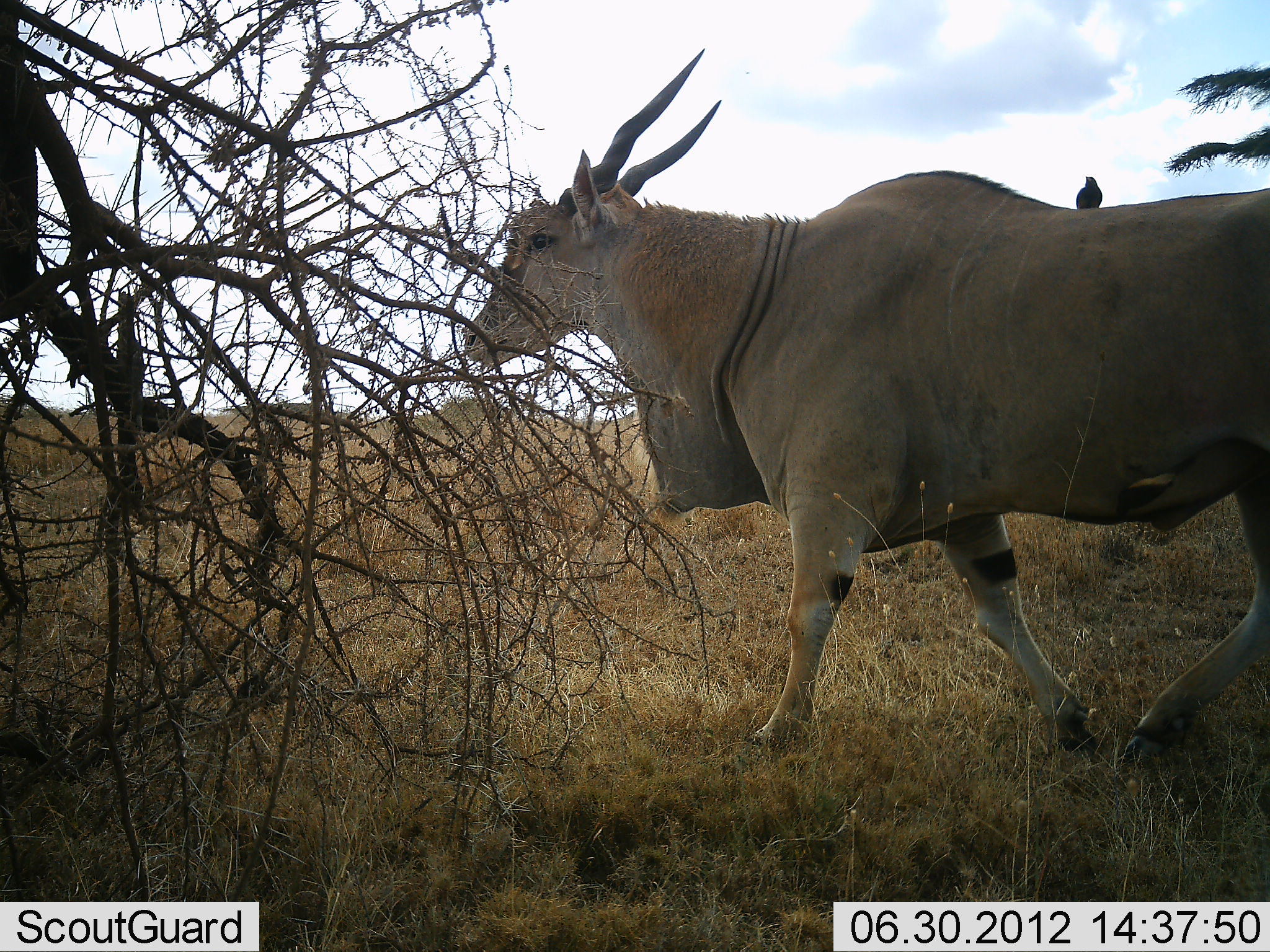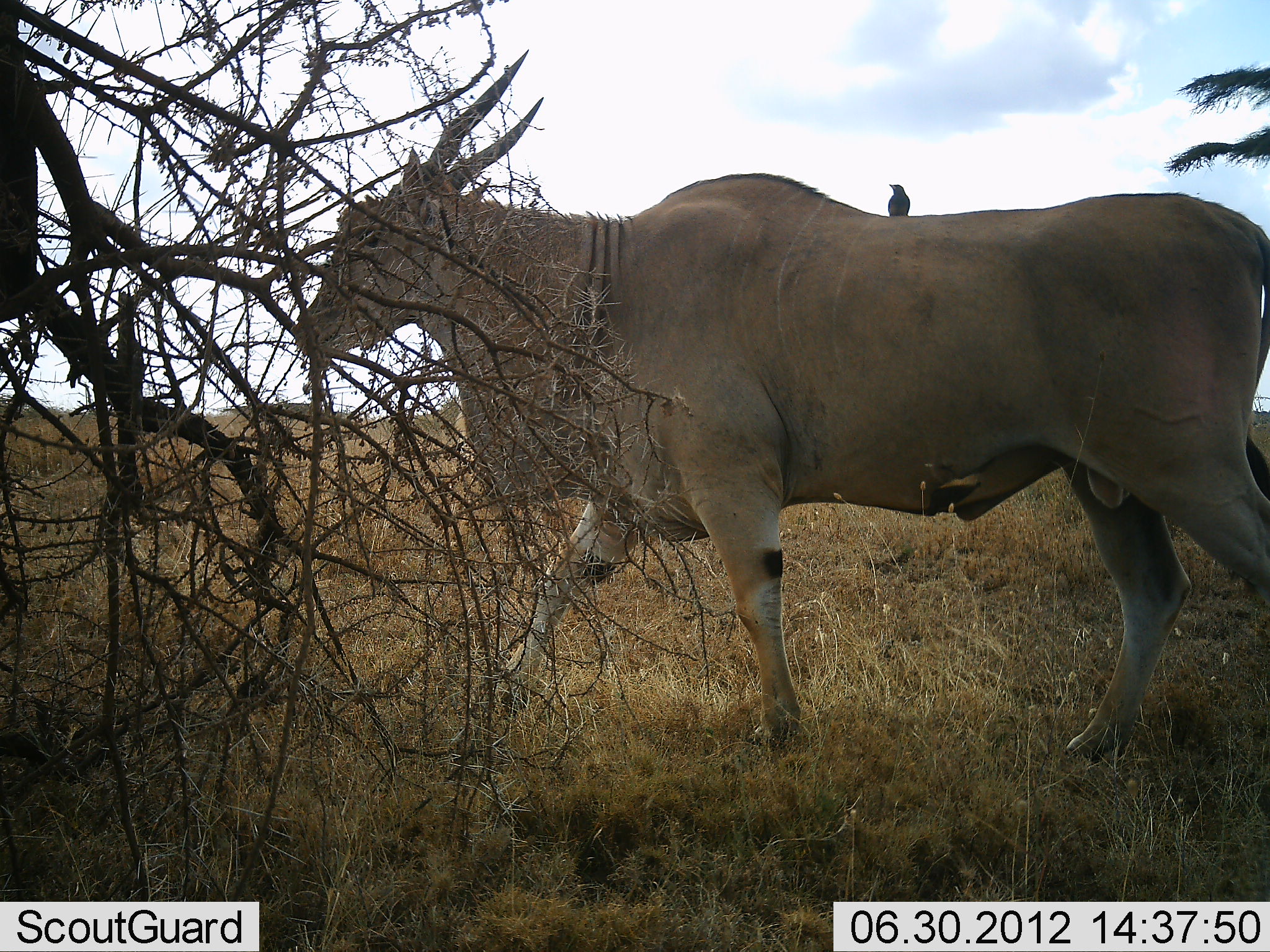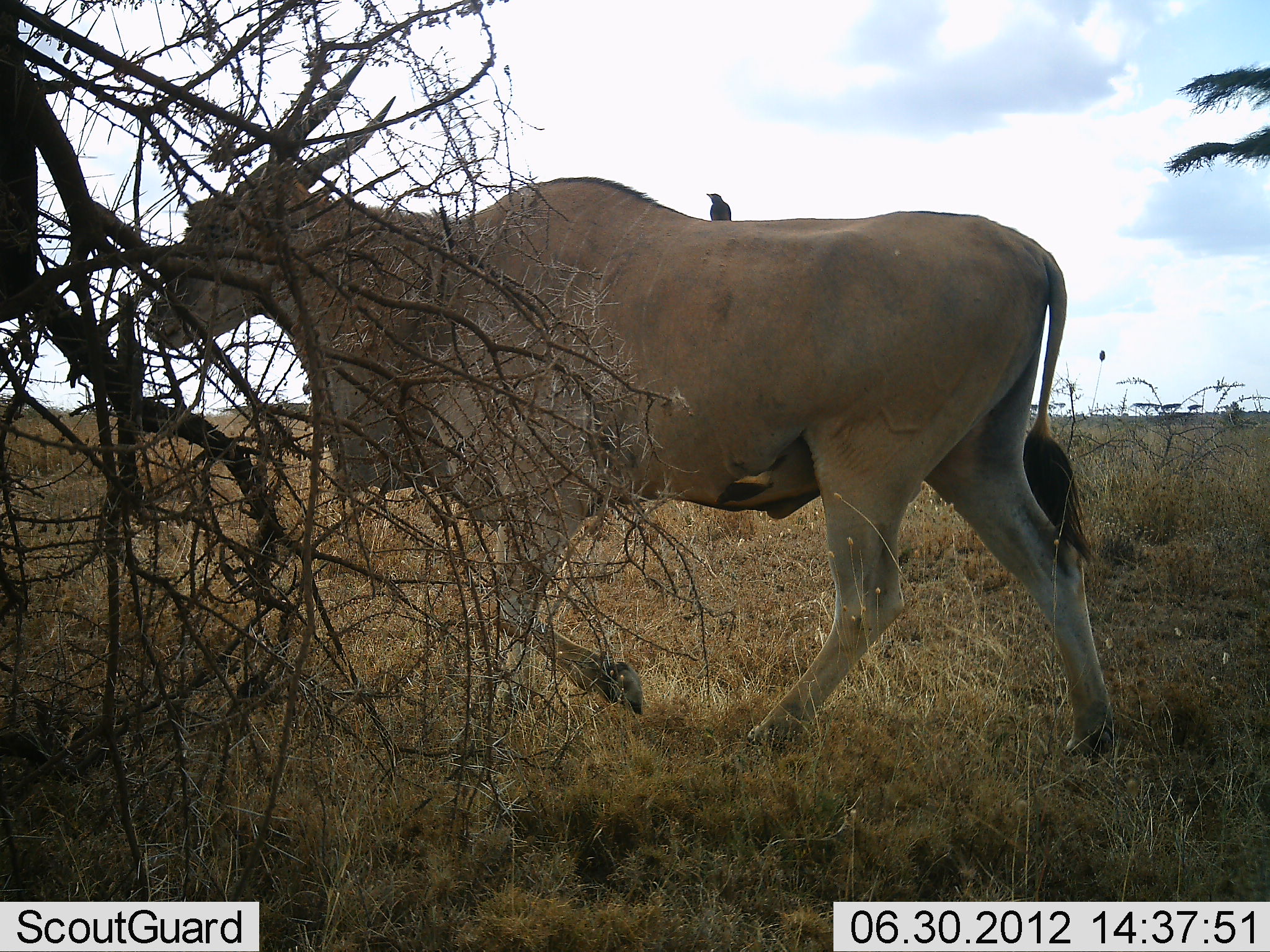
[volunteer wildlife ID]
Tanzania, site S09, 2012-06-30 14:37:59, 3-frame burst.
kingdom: Animalia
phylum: Chordata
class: Mammalia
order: Artiodactyla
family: Bovidae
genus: Tragelaphus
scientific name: Tragelaphus oryx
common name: eland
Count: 1.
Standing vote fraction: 0%.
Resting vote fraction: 0%.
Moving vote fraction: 100%.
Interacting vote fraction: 0%.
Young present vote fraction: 0%.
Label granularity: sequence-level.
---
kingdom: Animalia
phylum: Chordata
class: Aves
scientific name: Aves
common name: bird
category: otherbird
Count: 1.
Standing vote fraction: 40%.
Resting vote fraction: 50%.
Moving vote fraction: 0%.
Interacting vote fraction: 20%.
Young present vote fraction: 0%.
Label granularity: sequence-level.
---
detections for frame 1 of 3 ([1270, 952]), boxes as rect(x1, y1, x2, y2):
animal: rect(460, 46, 1270, 763); rect(1074, 175, 1104, 209)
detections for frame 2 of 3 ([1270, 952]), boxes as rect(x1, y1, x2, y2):
animal: rect(292, 49, 1269, 763); rect(887, 183, 911, 219)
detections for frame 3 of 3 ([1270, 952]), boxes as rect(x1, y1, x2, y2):
animal: rect(144, 57, 1119, 765); rect(706, 191, 732, 225)